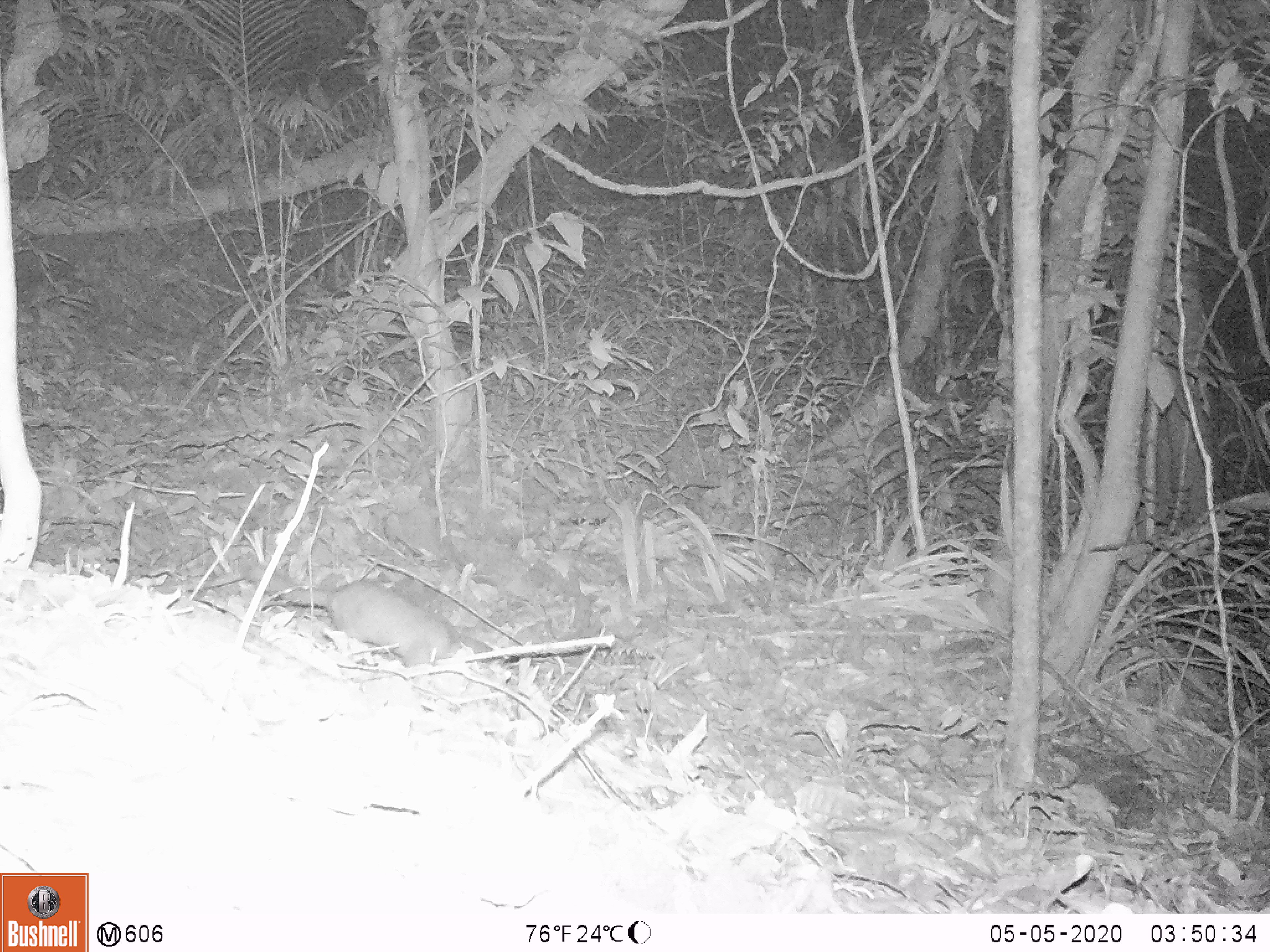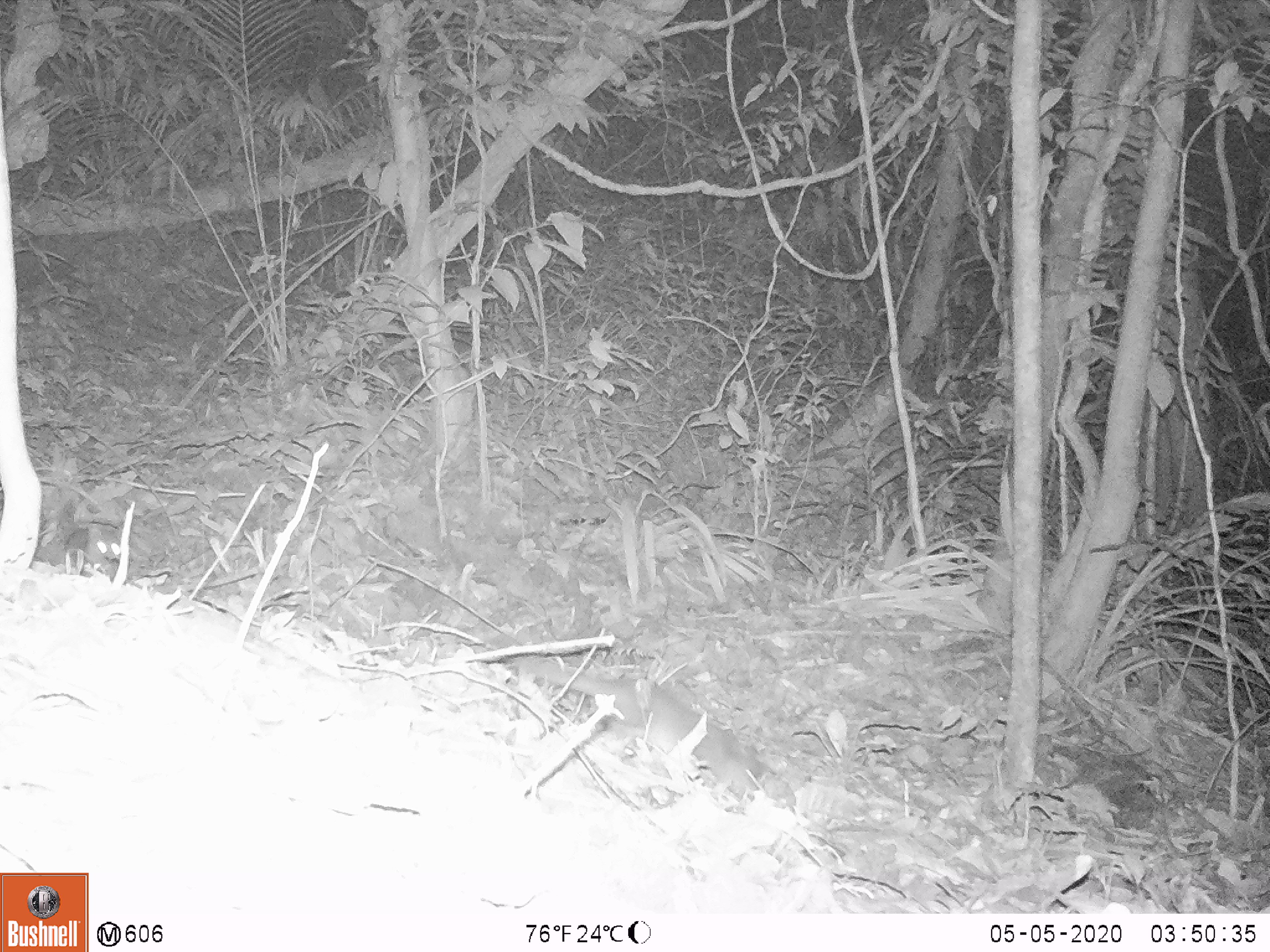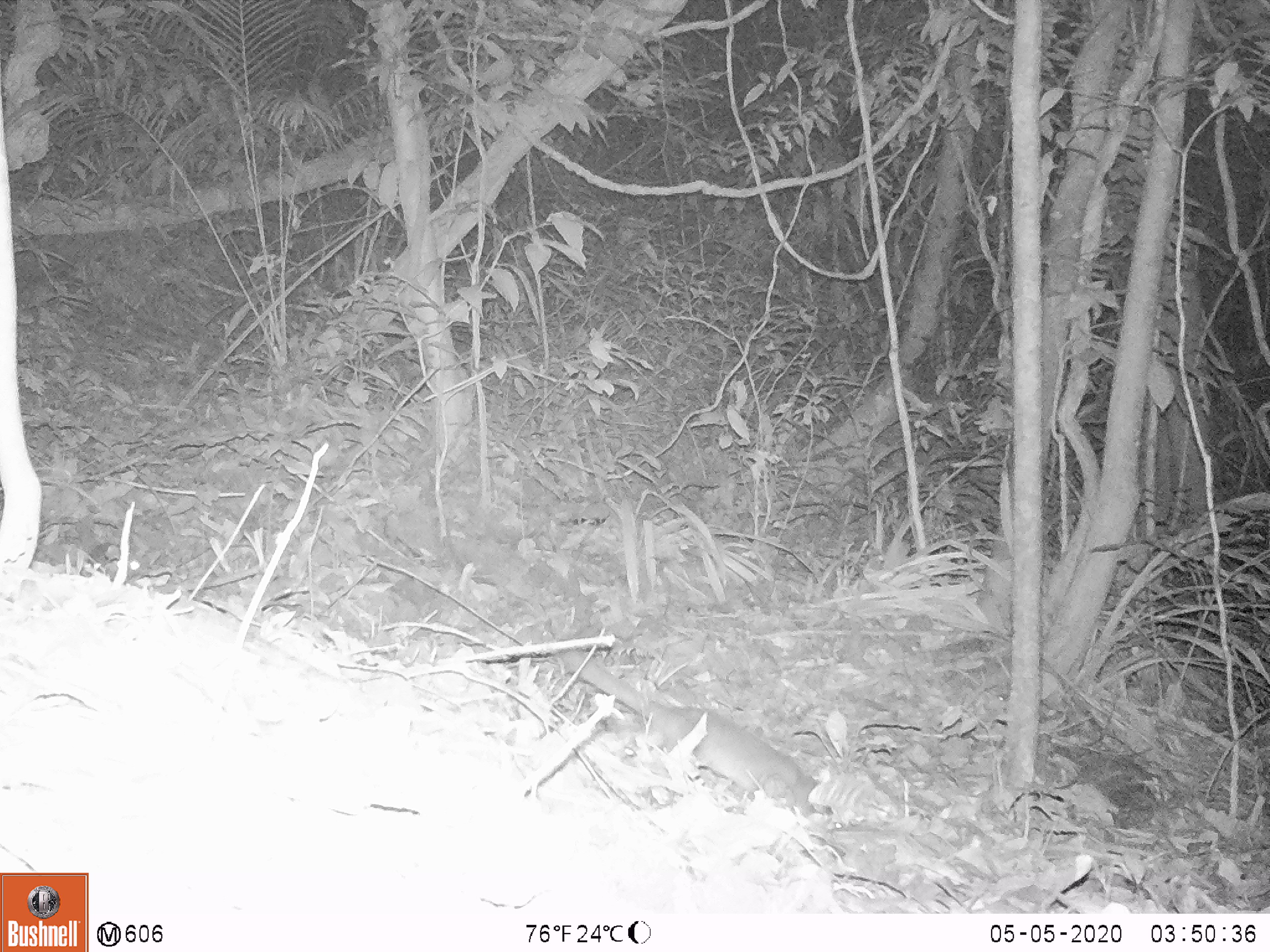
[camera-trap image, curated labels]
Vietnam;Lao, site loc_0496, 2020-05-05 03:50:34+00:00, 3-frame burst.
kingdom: Animalia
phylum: Chordata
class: Mammalia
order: Carnivora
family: Mustelidae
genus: Melogale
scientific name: Melogale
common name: ferret badger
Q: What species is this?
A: Ferret badger (Melogale).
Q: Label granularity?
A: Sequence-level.